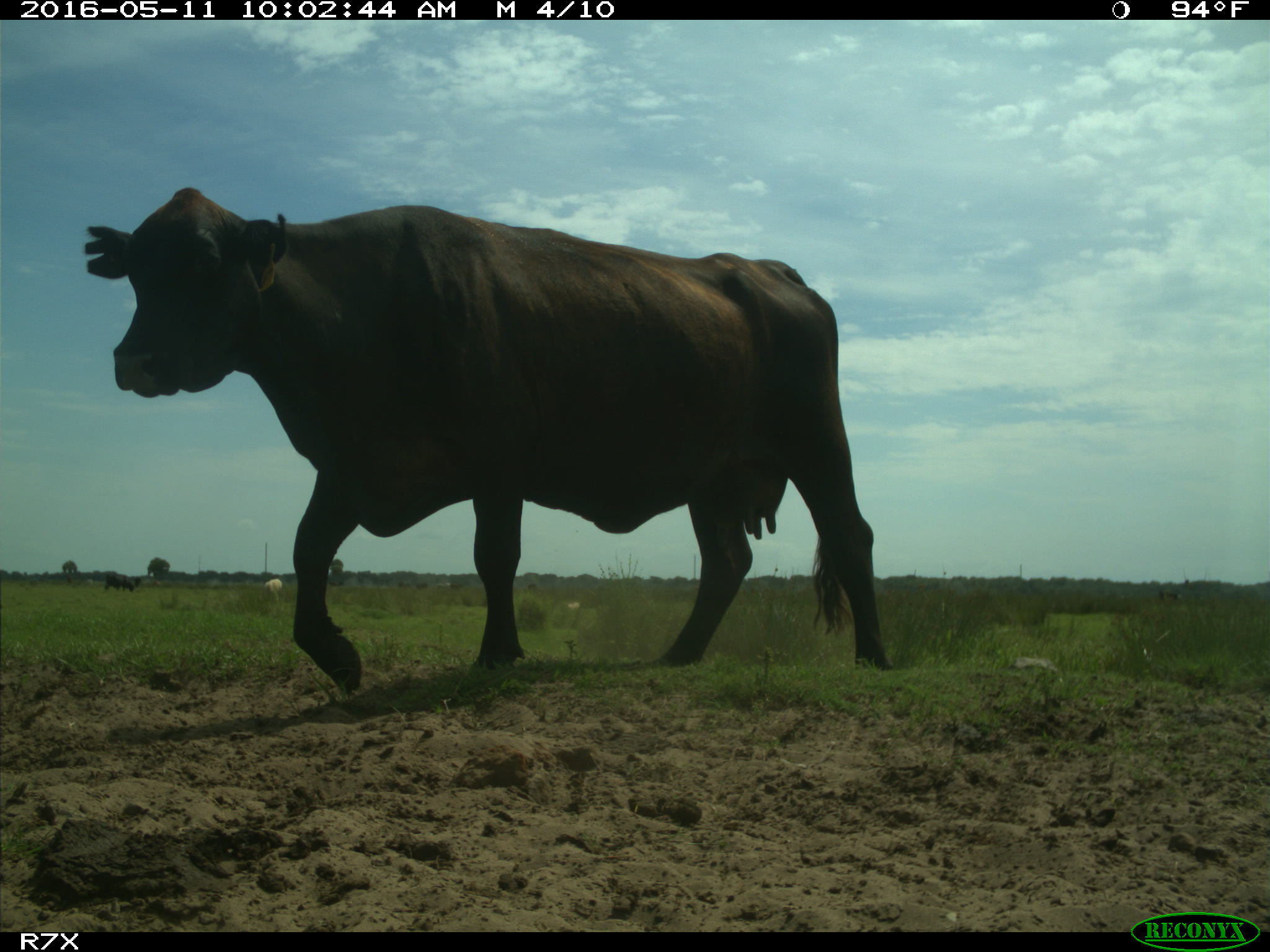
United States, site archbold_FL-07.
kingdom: Animalia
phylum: Chordata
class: Mammalia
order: Artiodactyla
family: Bovidae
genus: Bos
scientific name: Bos taurus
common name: domestic cow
Bos taurus (domestic cow).